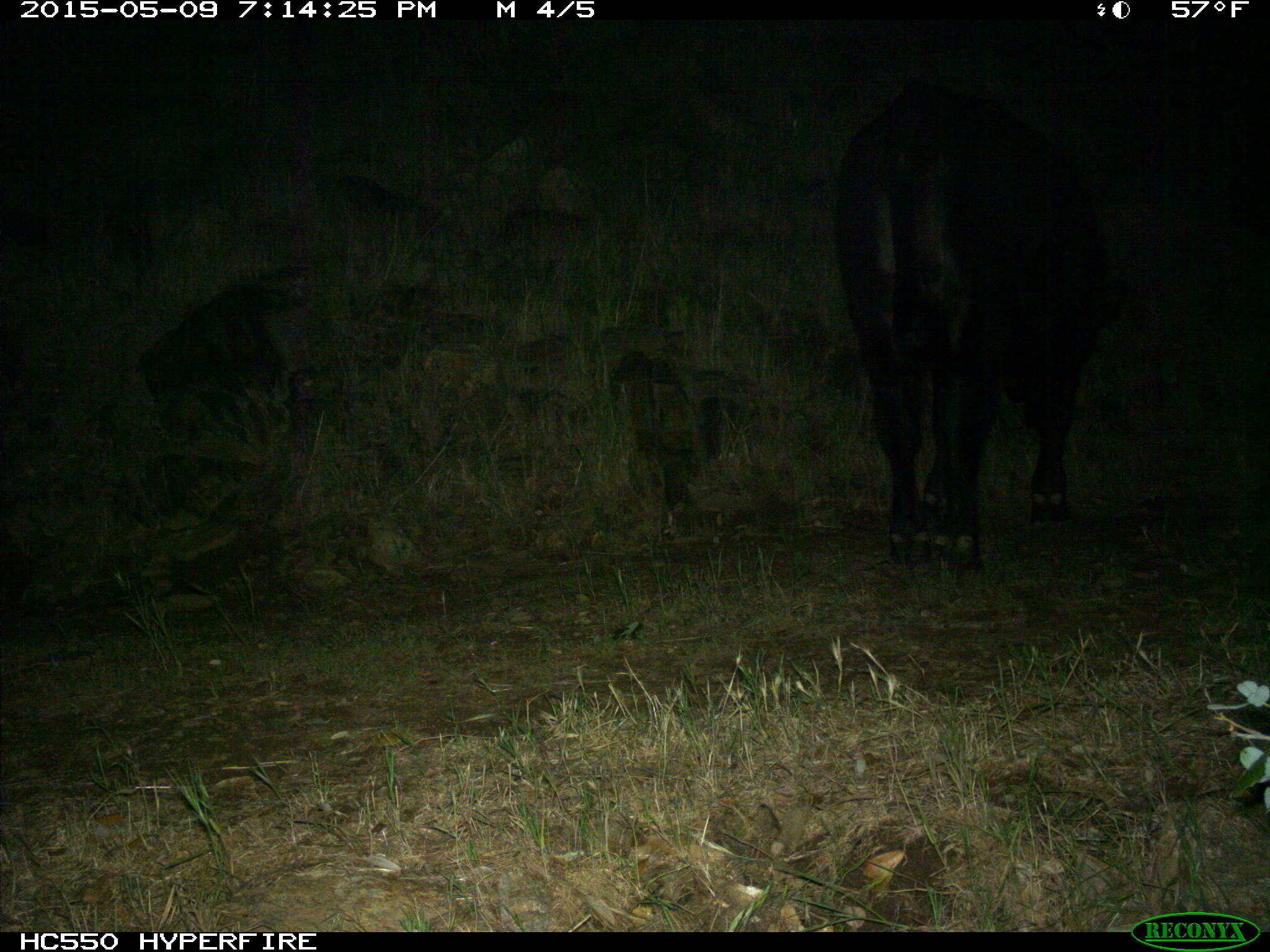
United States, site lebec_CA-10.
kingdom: Animalia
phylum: Chordata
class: Mammalia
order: Artiodactyla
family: Bovidae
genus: Bos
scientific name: Bos taurus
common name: domestic cow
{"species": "Bos taurus (domestic cow)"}